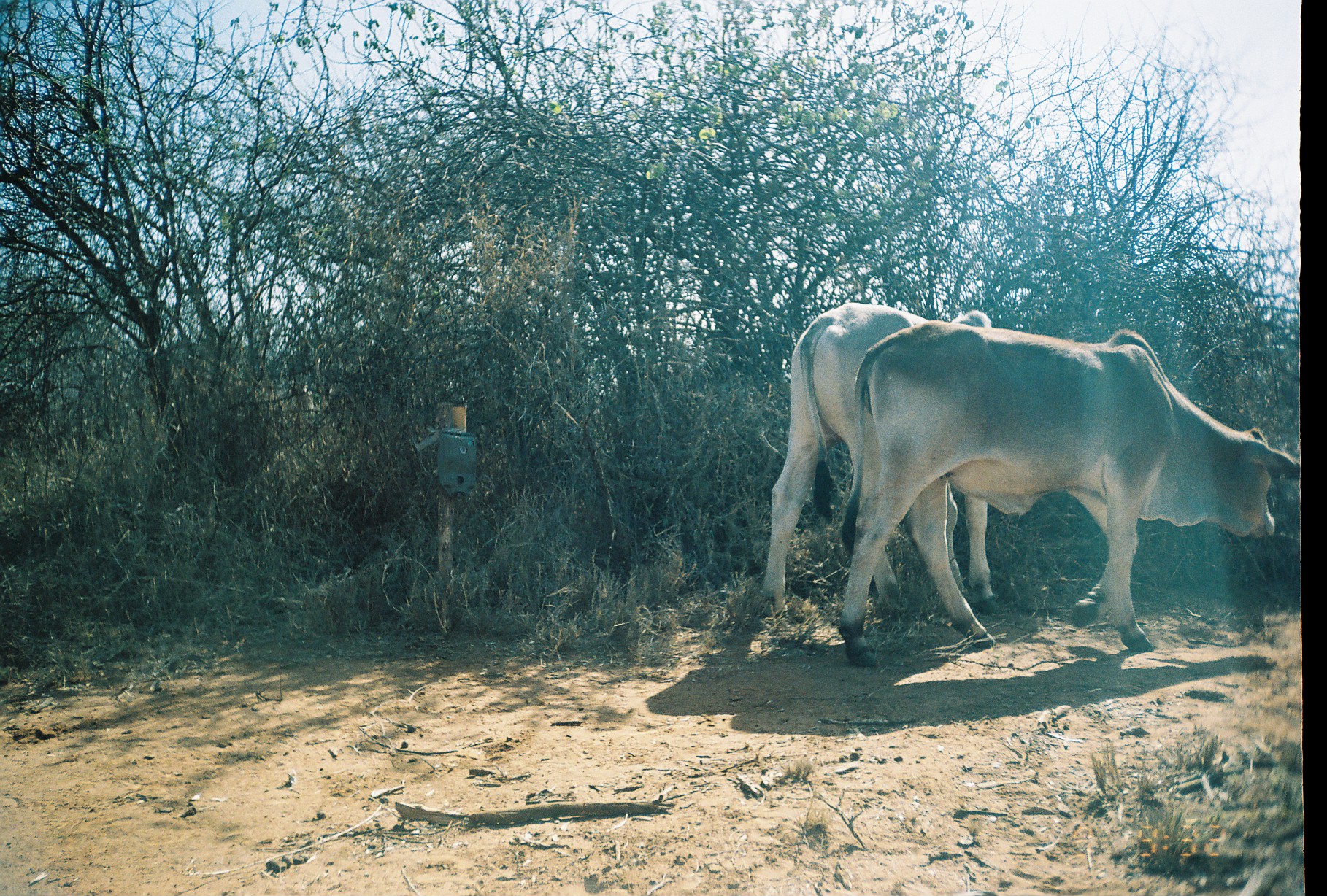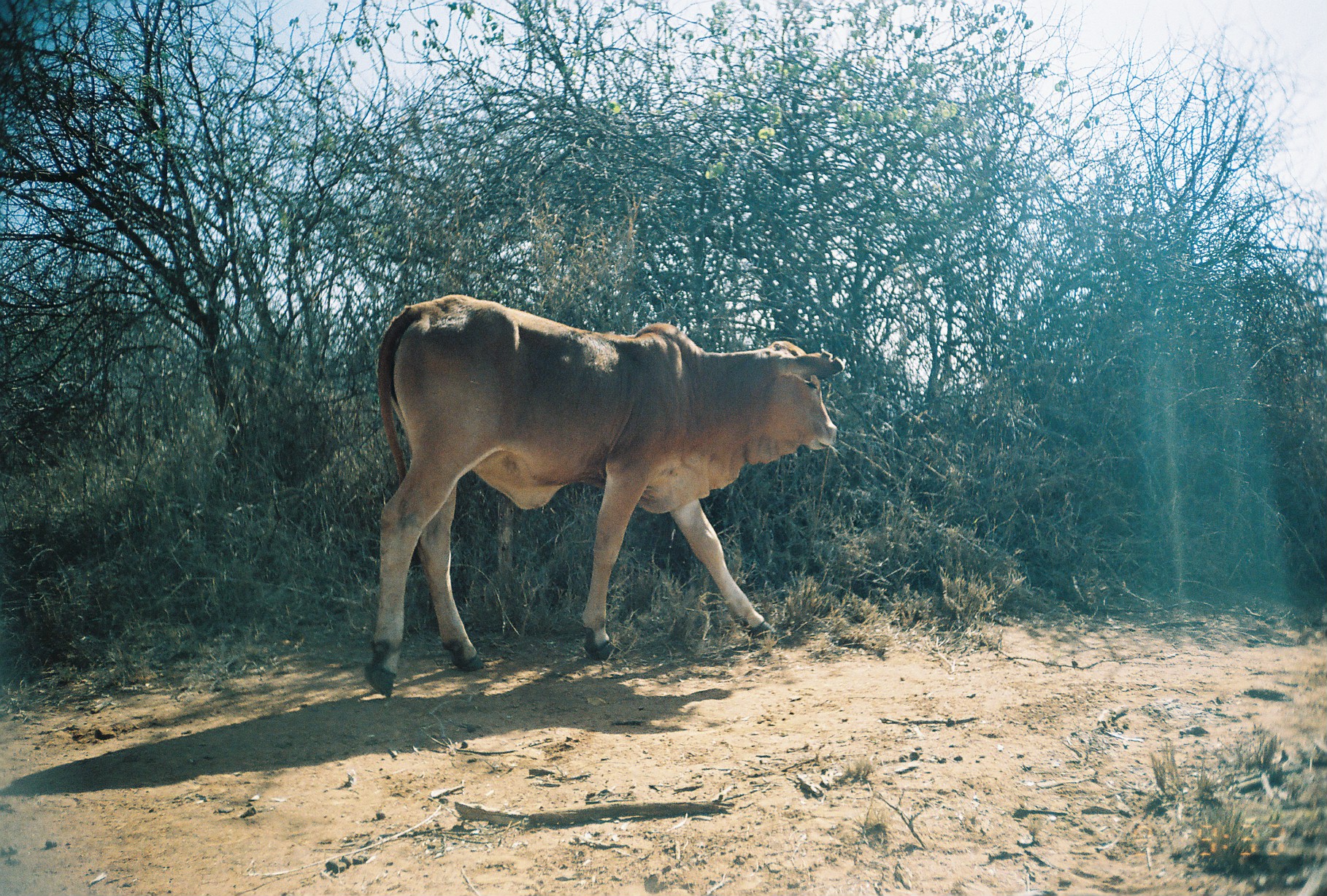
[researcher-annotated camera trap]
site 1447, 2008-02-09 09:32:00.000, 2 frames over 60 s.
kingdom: Animalia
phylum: Chordata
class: Mammalia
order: Artiodactyla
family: Bovidae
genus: Bos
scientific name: Bos taurus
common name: domestic cattle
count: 2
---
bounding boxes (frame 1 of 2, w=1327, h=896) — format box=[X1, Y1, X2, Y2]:
bos taurus: box=[835, 320, 1298, 669]; box=[754, 300, 1001, 617]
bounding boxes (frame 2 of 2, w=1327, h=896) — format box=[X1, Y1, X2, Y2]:
bos taurus: box=[362, 290, 843, 696]